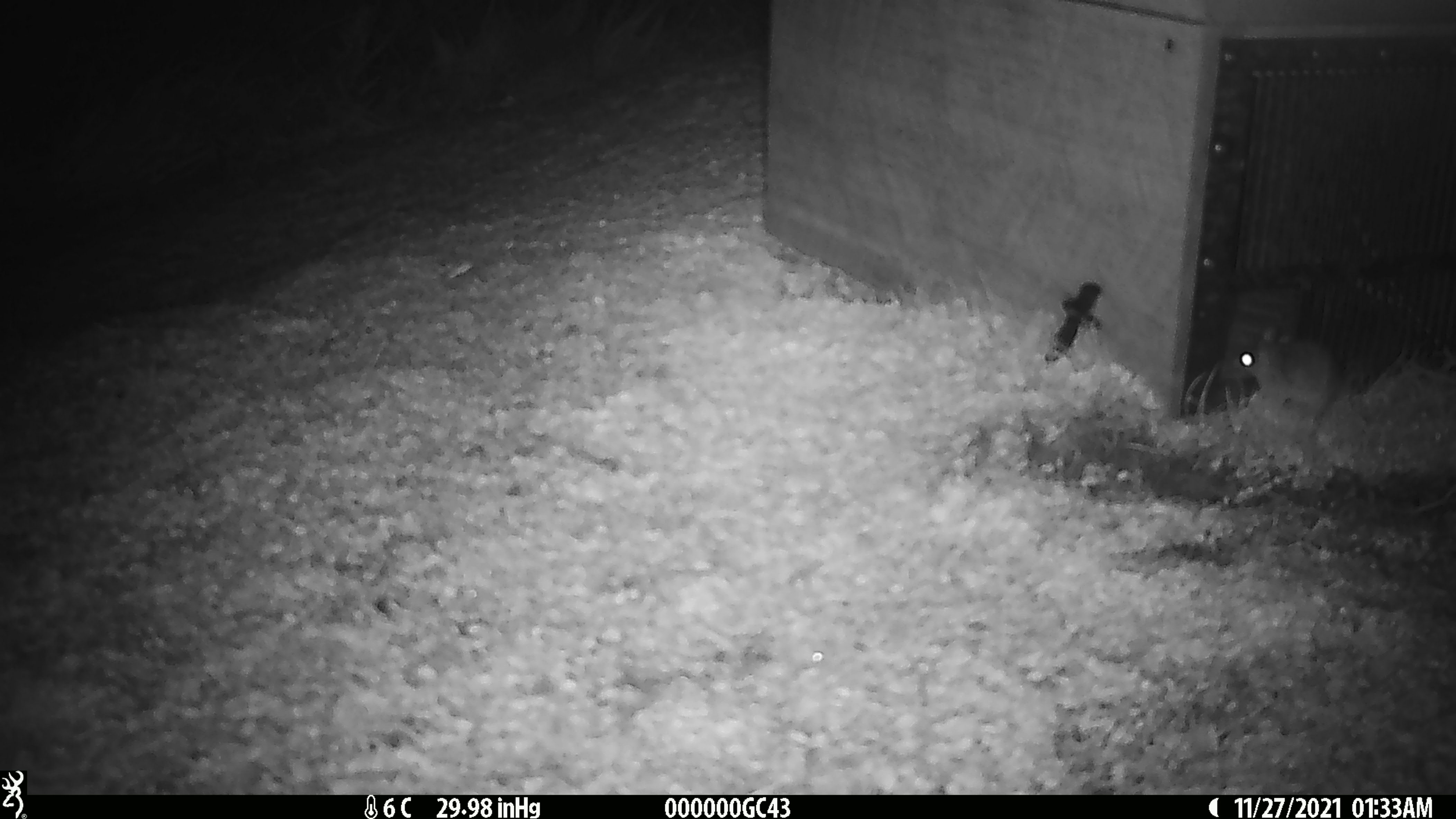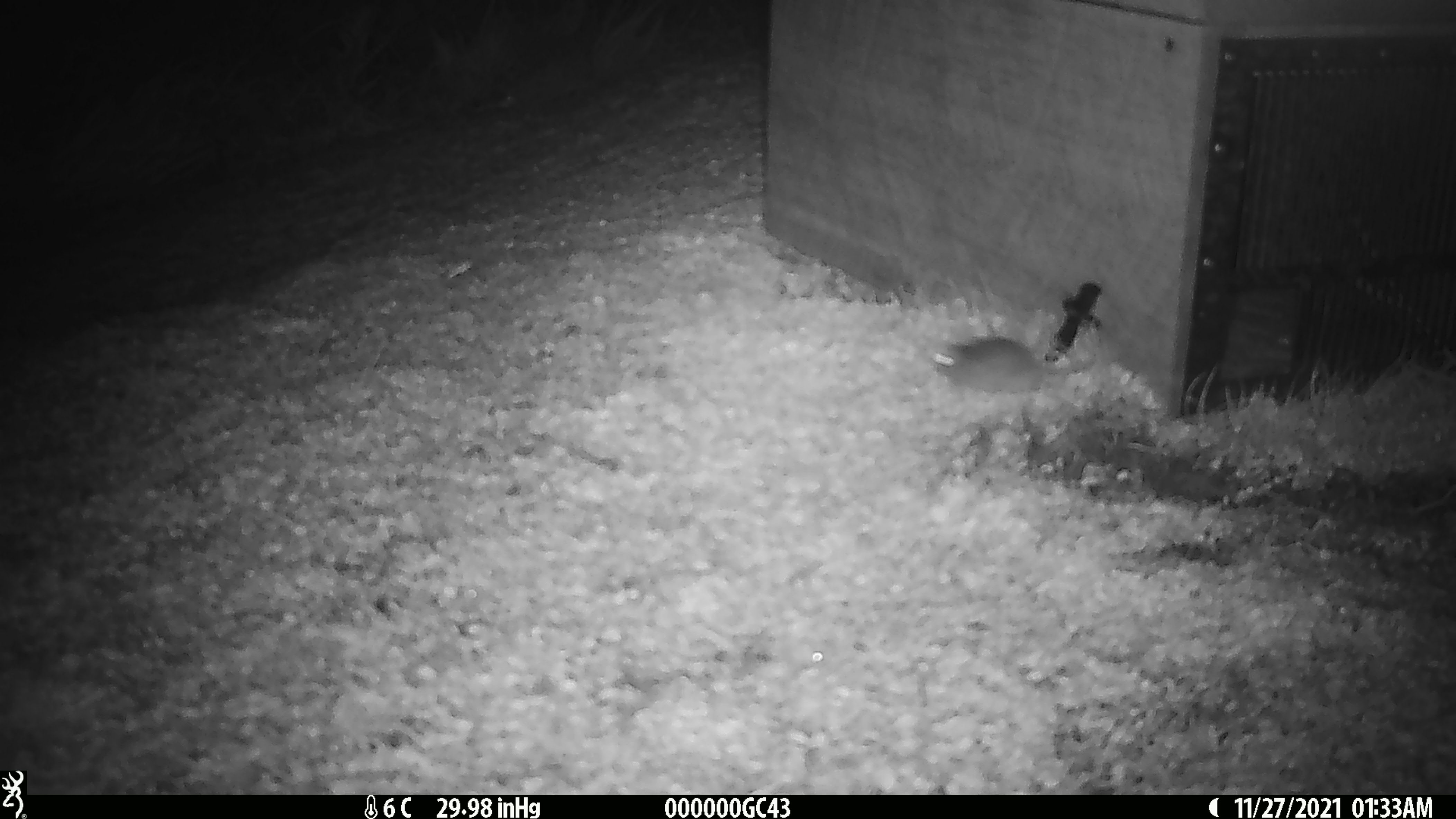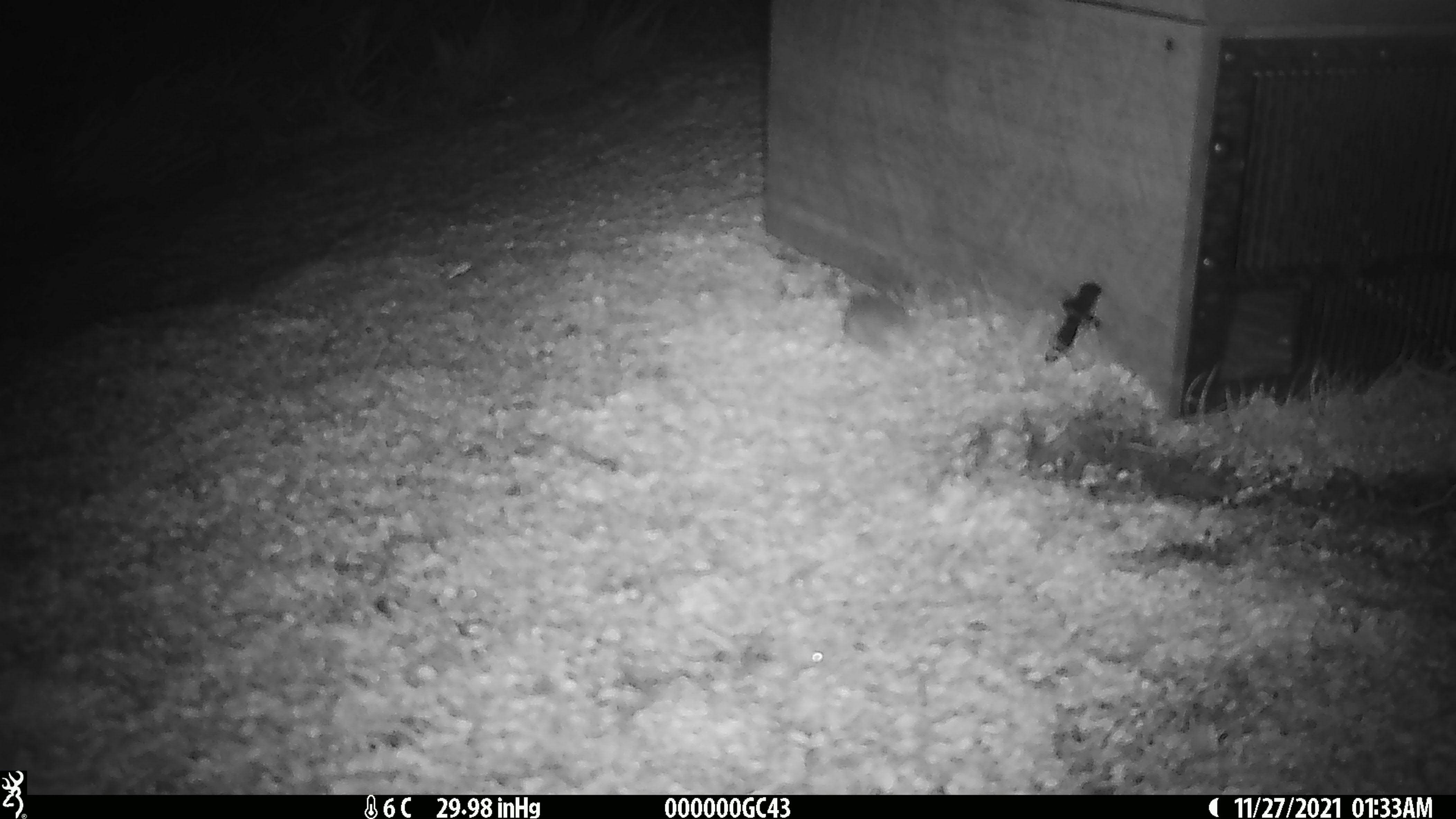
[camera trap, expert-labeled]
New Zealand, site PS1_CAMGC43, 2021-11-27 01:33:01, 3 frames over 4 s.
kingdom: Animalia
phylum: Chordata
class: Mammalia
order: Rodentia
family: Muridae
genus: Mus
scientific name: Mus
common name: mouse